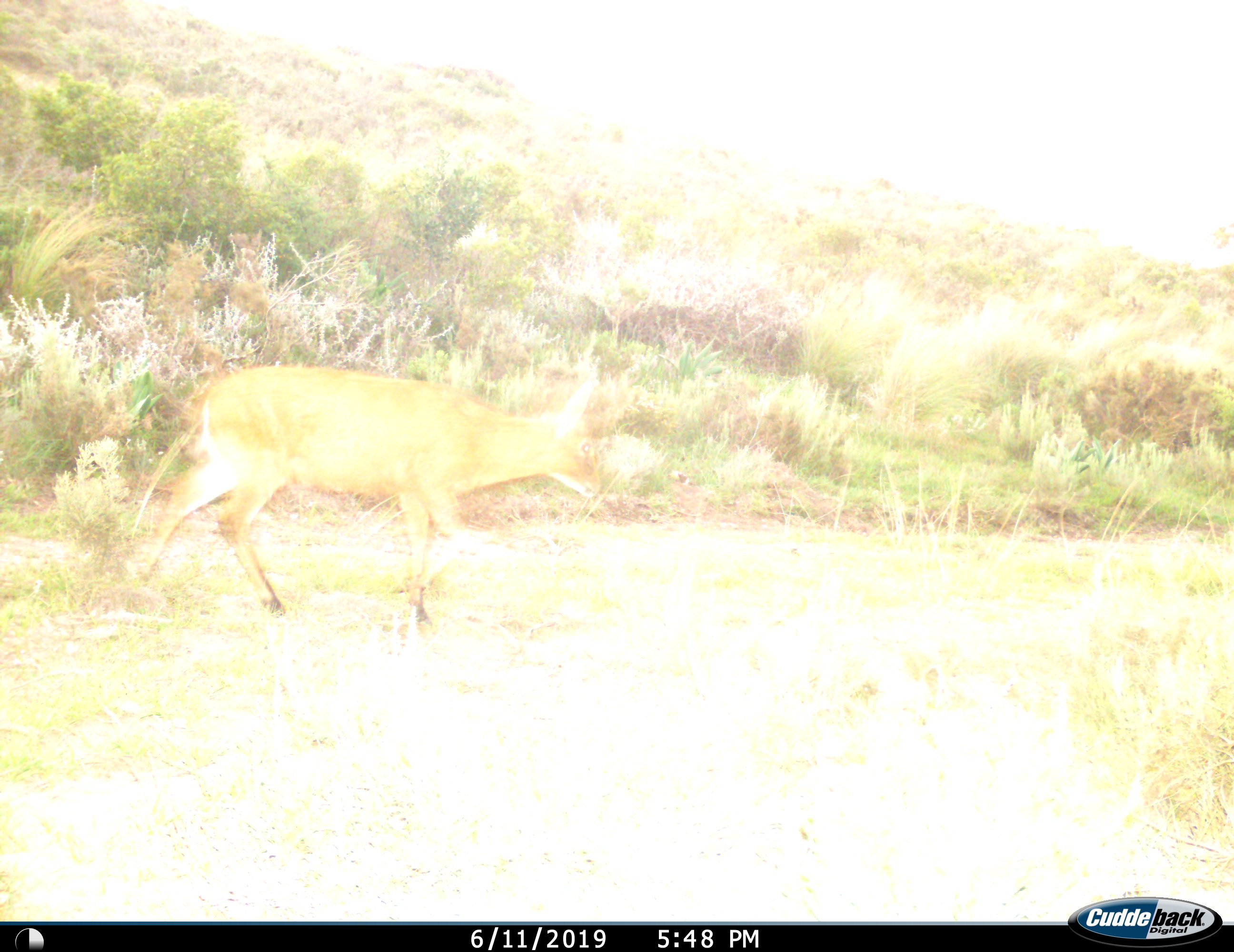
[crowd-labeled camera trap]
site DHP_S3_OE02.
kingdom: Animalia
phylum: Chordata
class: Mammalia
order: Artiodactyla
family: Bovidae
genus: Raphicerus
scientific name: Raphicerus campestris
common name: steenbok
Steenbok (Raphicerus campestris), count 1. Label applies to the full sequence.